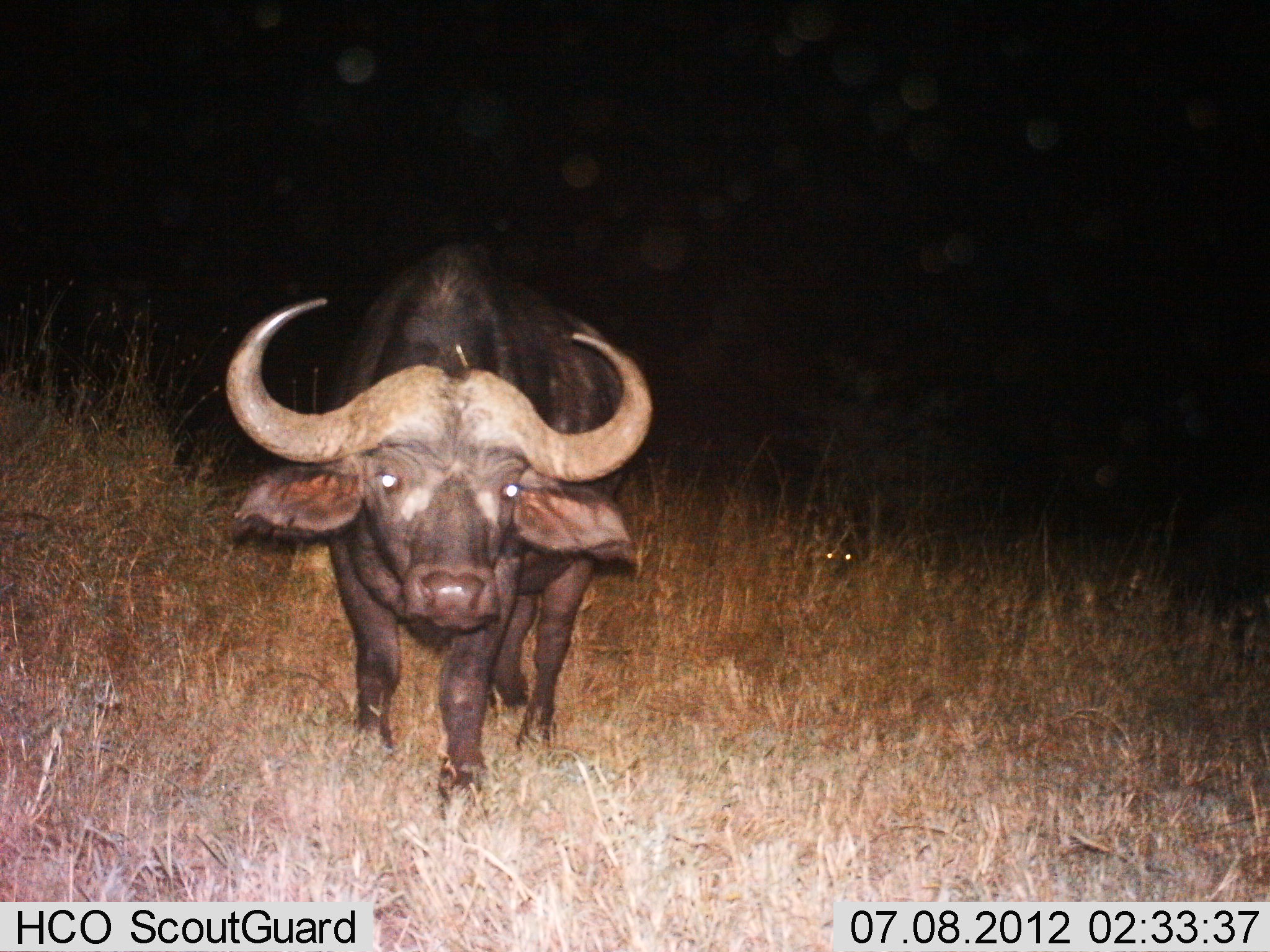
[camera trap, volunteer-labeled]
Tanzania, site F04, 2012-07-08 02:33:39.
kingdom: Animalia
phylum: Chordata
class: Mammalia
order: Artiodactyla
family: Bovidae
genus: Syncerus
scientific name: Syncerus caffer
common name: cape buffalo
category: buffalo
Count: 1.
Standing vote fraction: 73%.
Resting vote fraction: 0%.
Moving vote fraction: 27%.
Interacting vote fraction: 0%.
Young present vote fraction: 0%.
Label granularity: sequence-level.